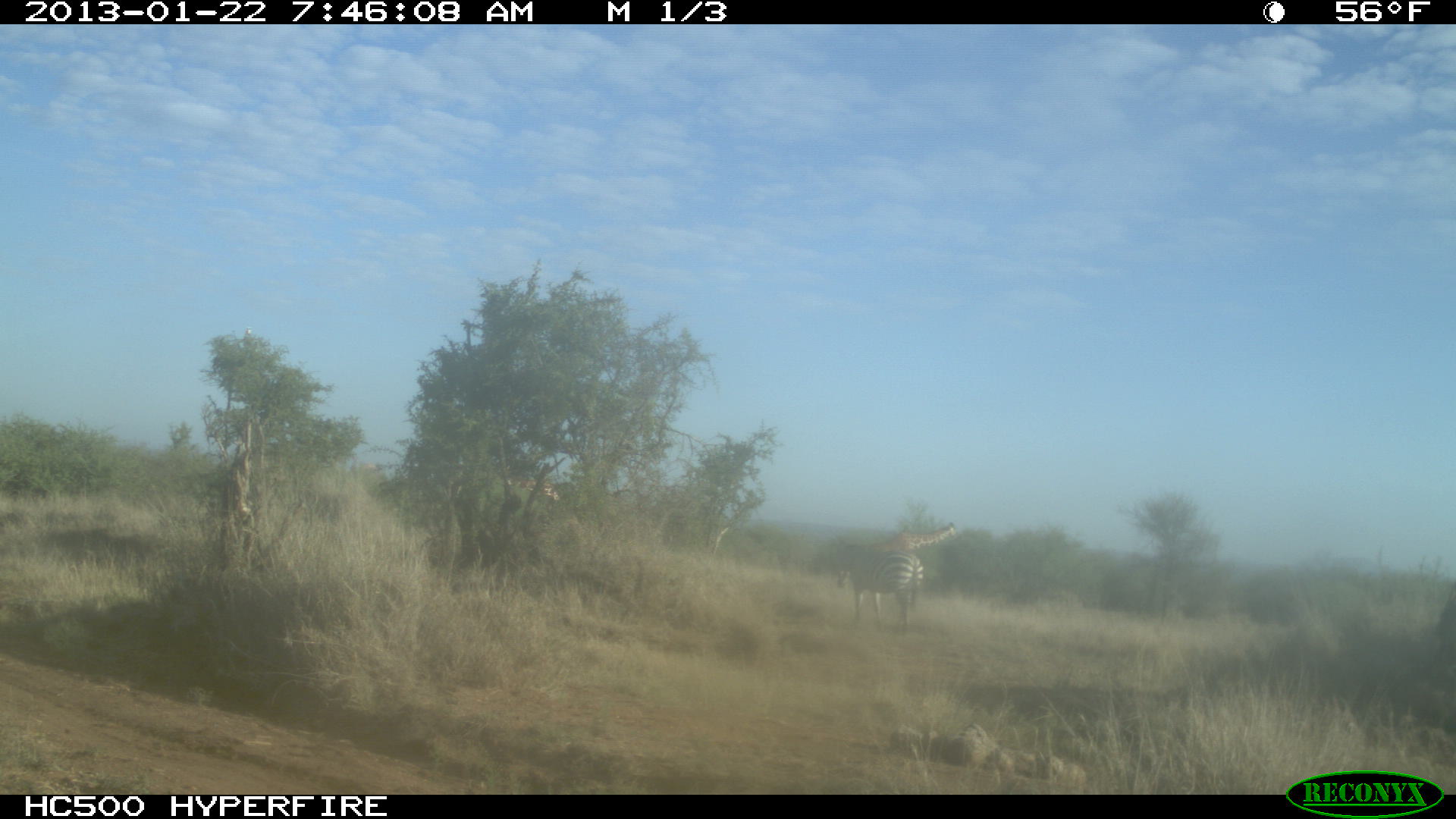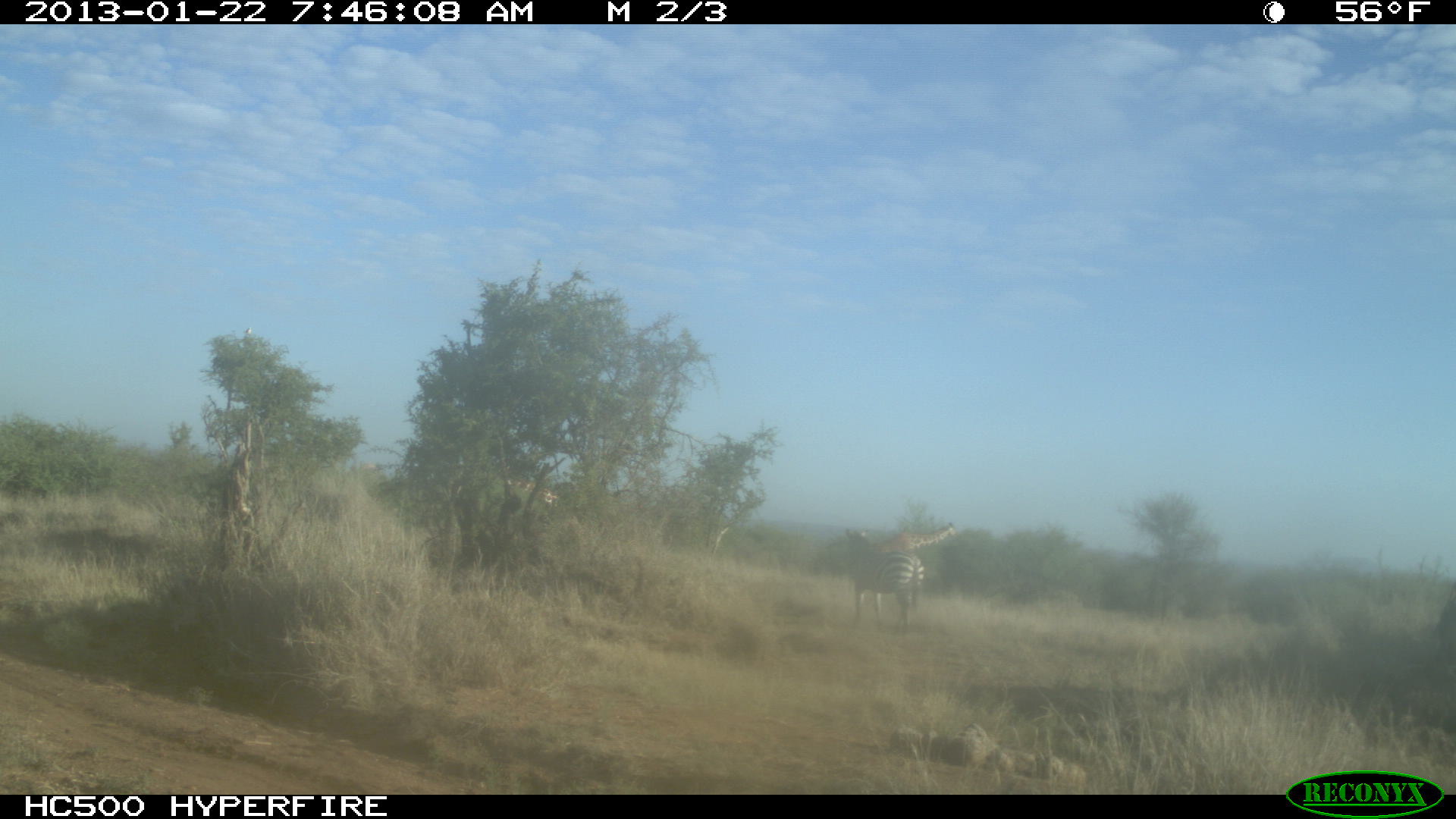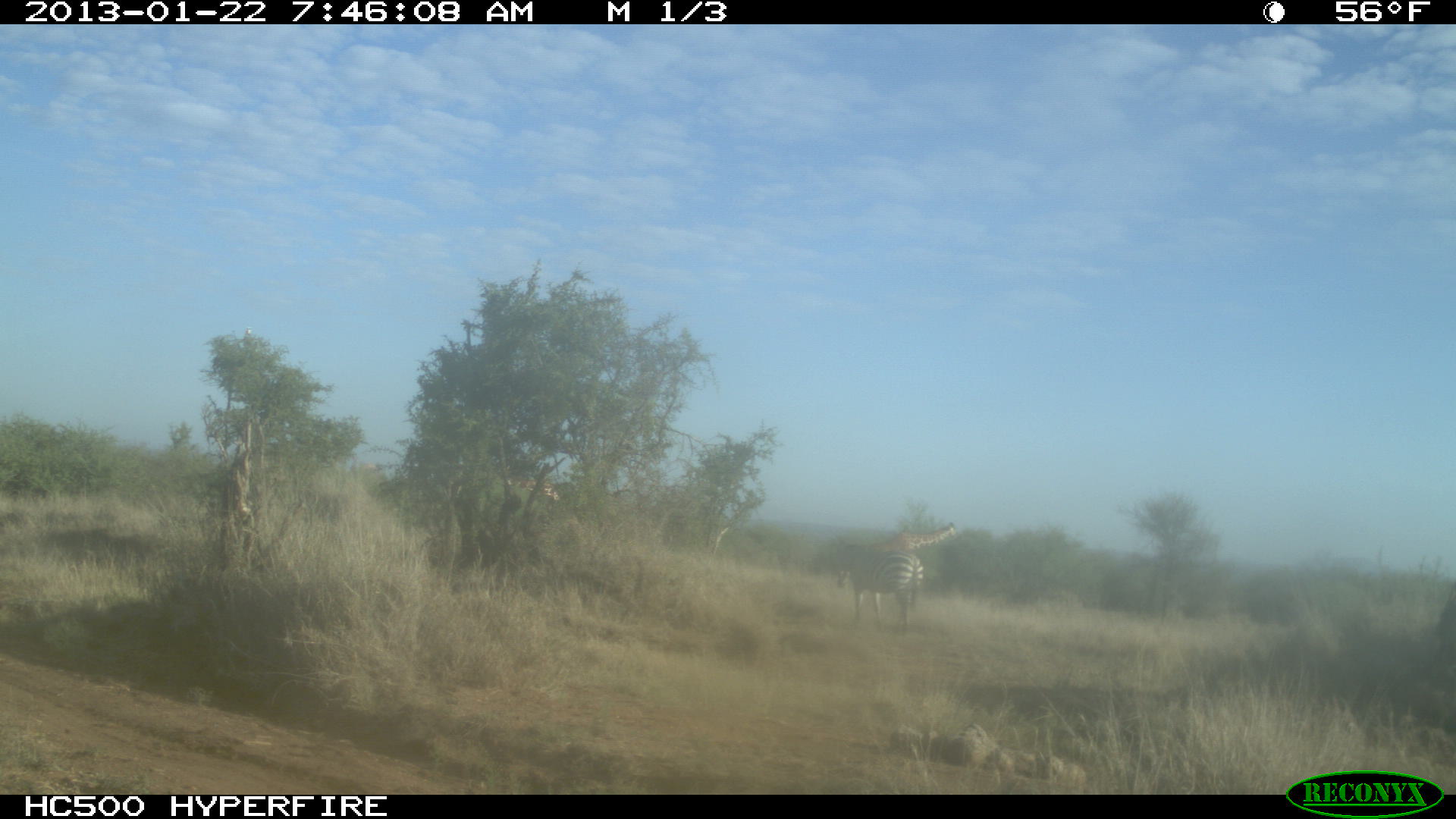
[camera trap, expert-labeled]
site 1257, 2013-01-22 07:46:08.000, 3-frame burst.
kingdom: Animalia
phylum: Chordata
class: Mammalia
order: Perissodactyla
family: Equidae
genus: Equus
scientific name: Equus quagga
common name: plains zebra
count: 1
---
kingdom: Animalia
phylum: Chordata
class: Mammalia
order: Artiodactyla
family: Giraffidae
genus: Giraffa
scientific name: Giraffa camelopardalis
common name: giraffe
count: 2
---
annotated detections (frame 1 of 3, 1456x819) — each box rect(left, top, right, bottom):
equus quagga: rect(833, 541, 925, 630); rect(871, 522, 956, 553); rect(497, 470, 561, 502)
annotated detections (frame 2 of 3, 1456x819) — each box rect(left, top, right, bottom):
equus quagga: rect(844, 528, 925, 632); rect(872, 522, 958, 553); rect(502, 475, 563, 507)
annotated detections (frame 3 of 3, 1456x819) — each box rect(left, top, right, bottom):
giraffa camelopardalis: rect(835, 549, 924, 632); rect(866, 521, 957, 554); rect(502, 473, 561, 502)